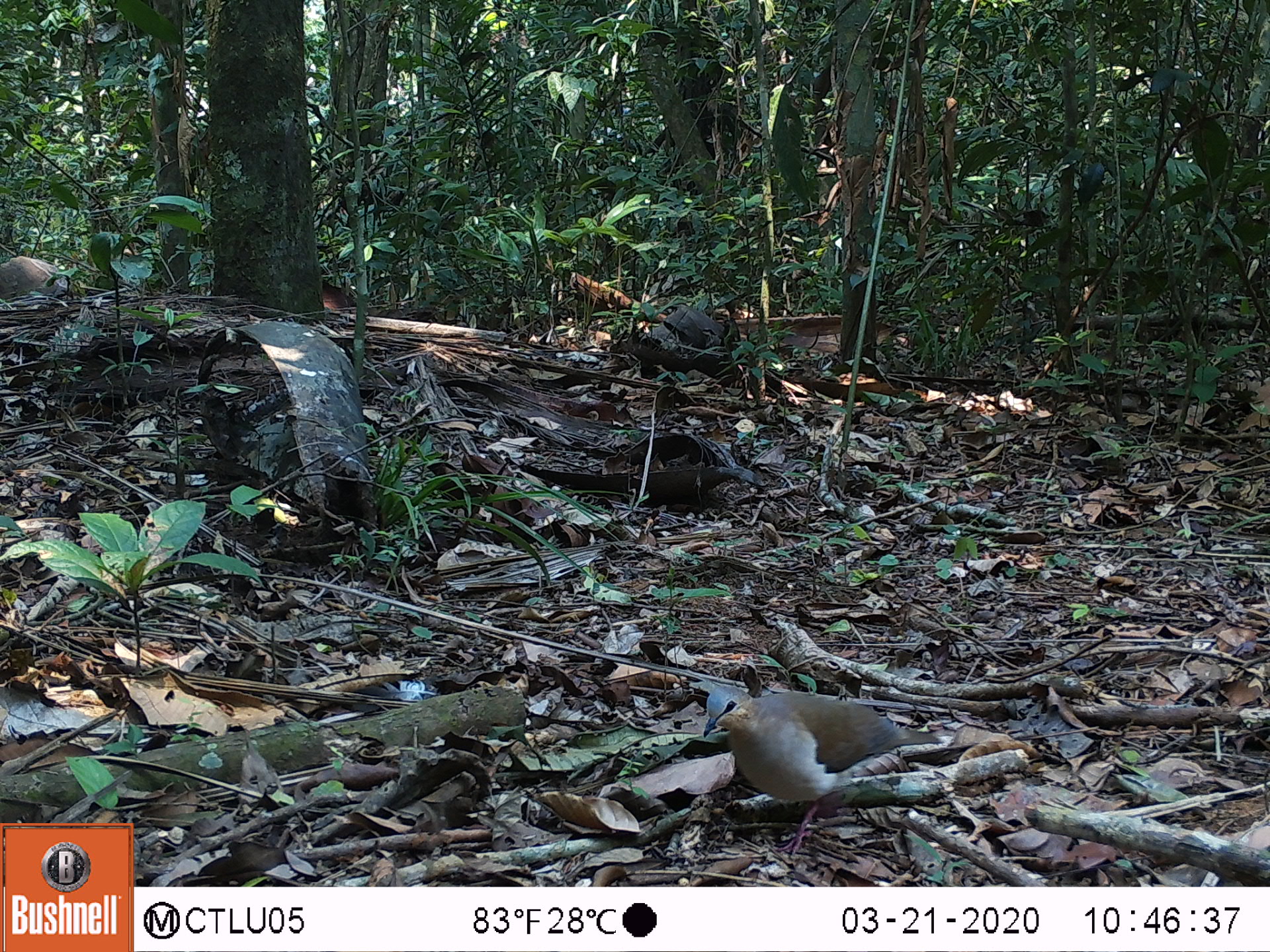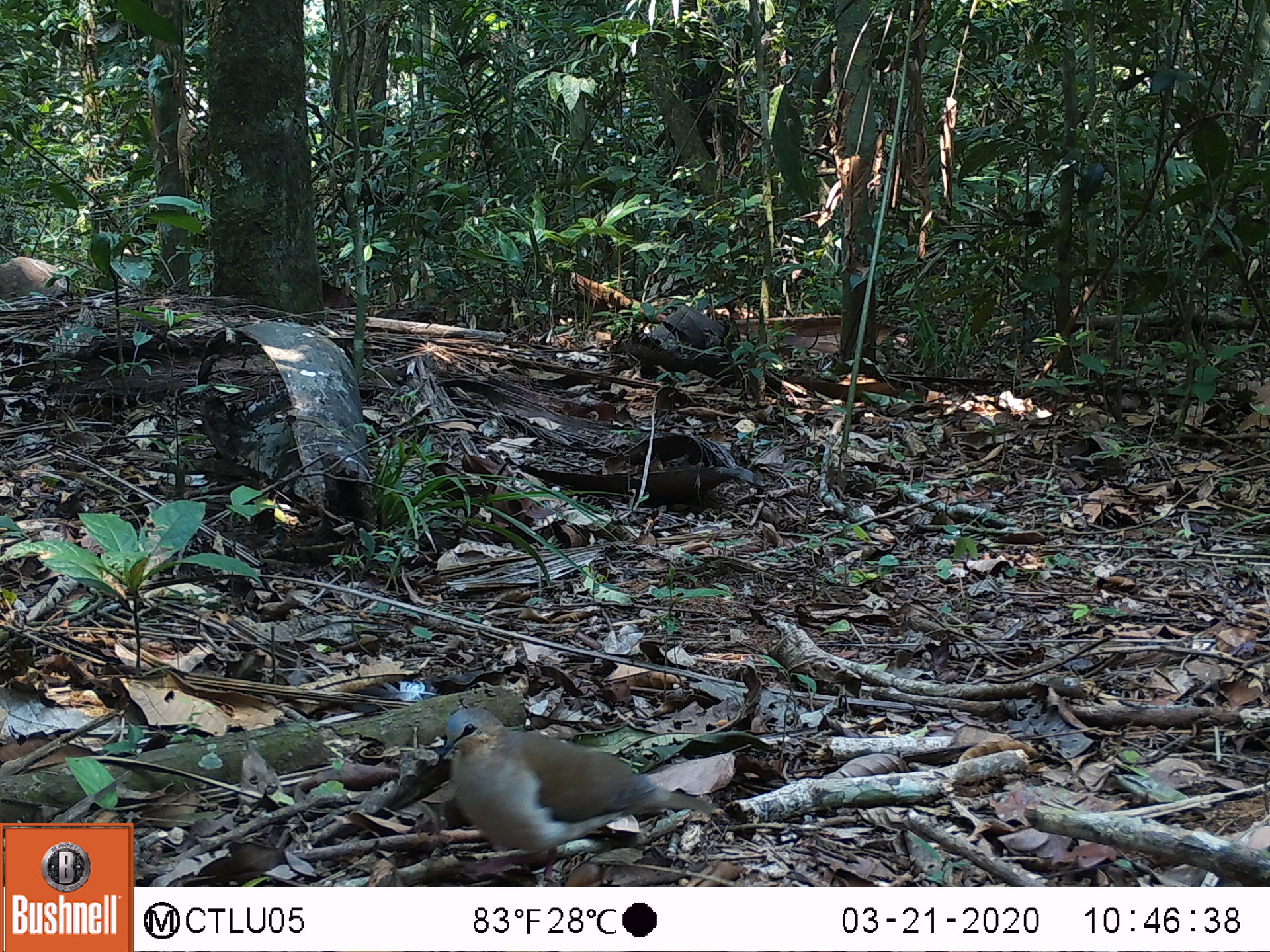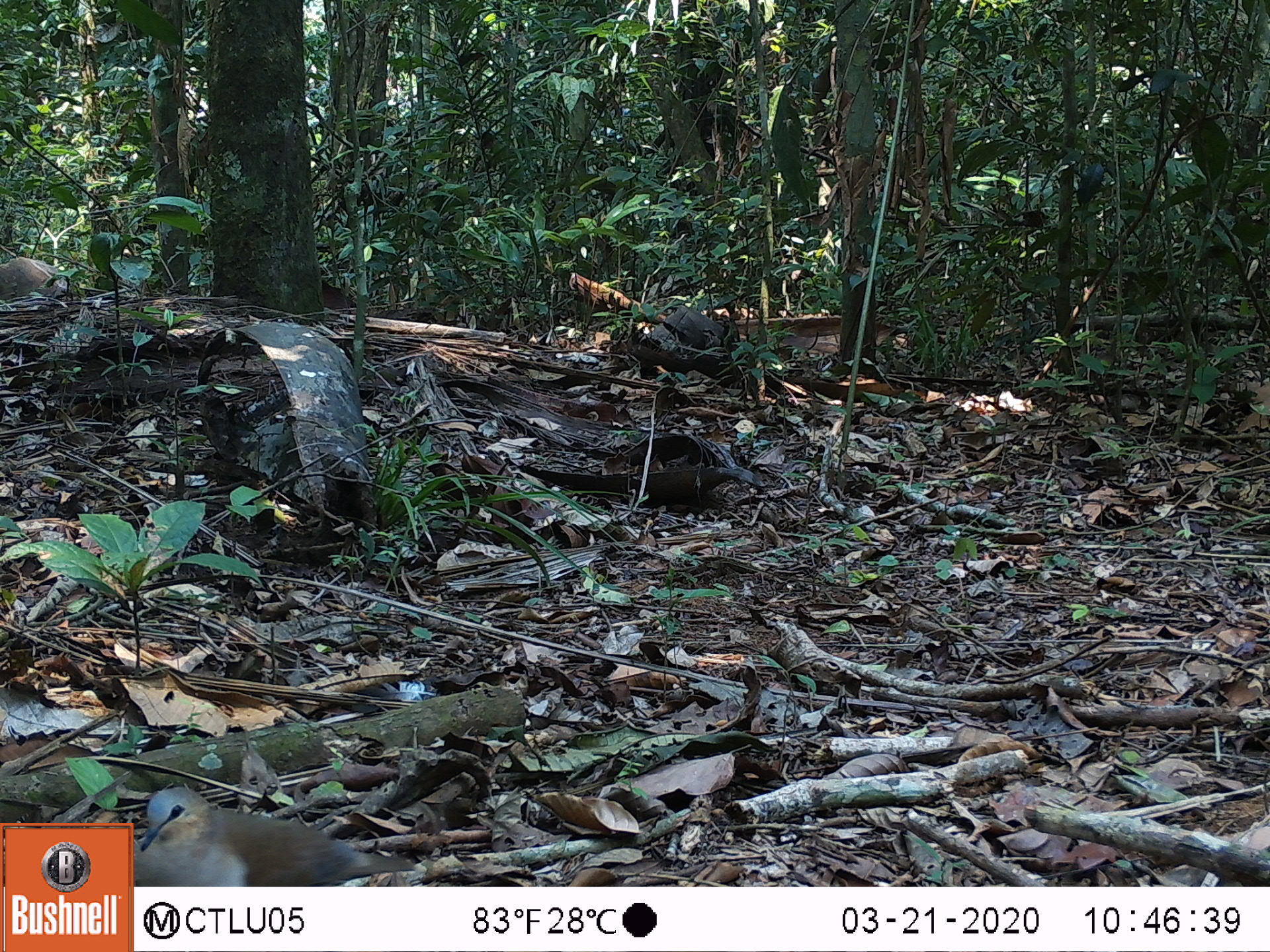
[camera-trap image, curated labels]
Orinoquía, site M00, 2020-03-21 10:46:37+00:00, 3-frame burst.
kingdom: Animalia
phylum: Chordata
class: Aves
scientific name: Aves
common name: bird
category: unknown bird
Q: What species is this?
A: Unknown bird (bird) (Aves).